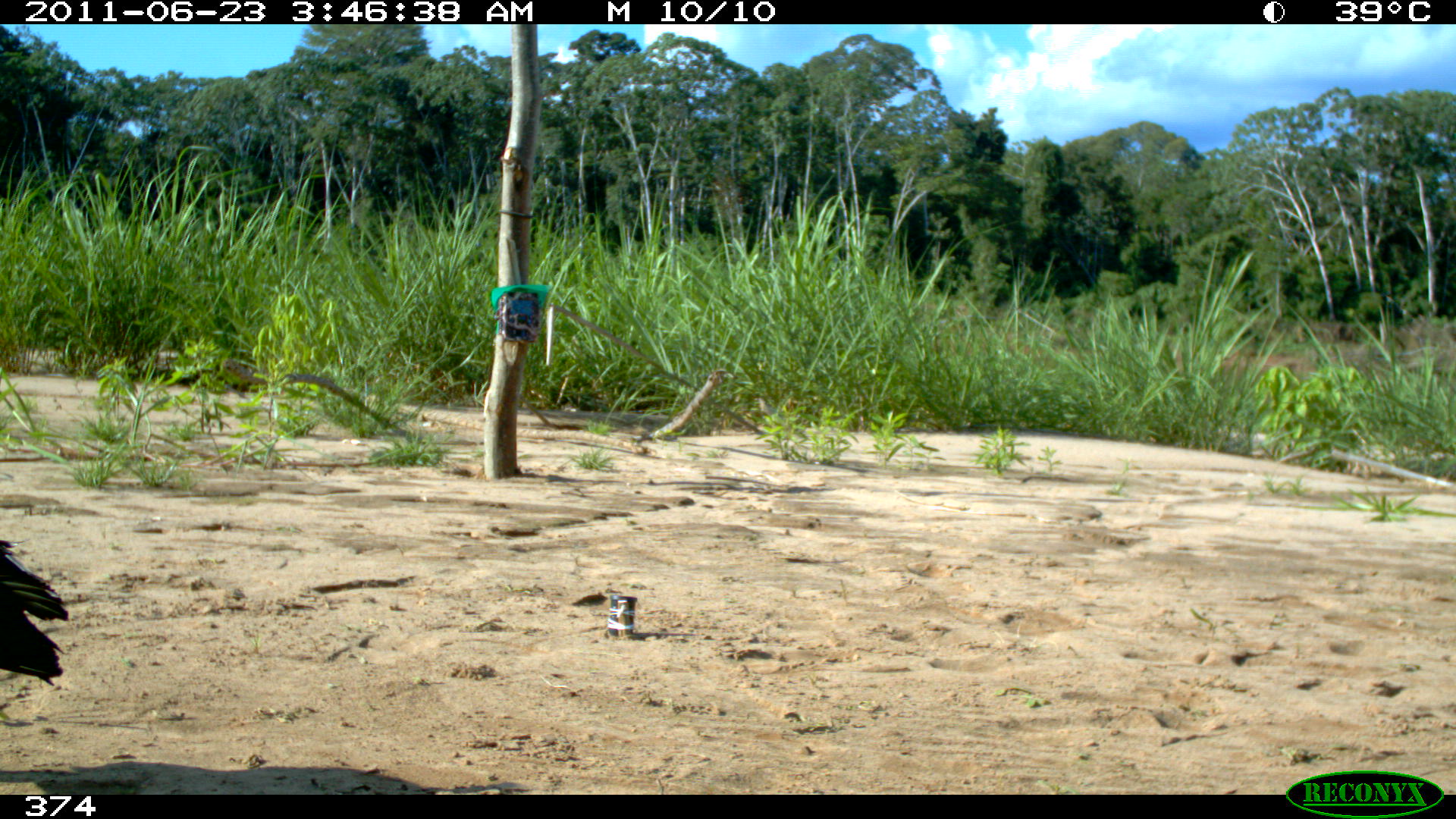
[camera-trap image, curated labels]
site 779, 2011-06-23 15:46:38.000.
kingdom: Animalia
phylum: Chordata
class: Aves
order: Cathartiformes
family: Cathartidae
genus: Coragyps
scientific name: Coragyps atratus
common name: black vulture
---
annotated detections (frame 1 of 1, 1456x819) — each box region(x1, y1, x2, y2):
coragyps atratus: region(0, 538, 68, 686)